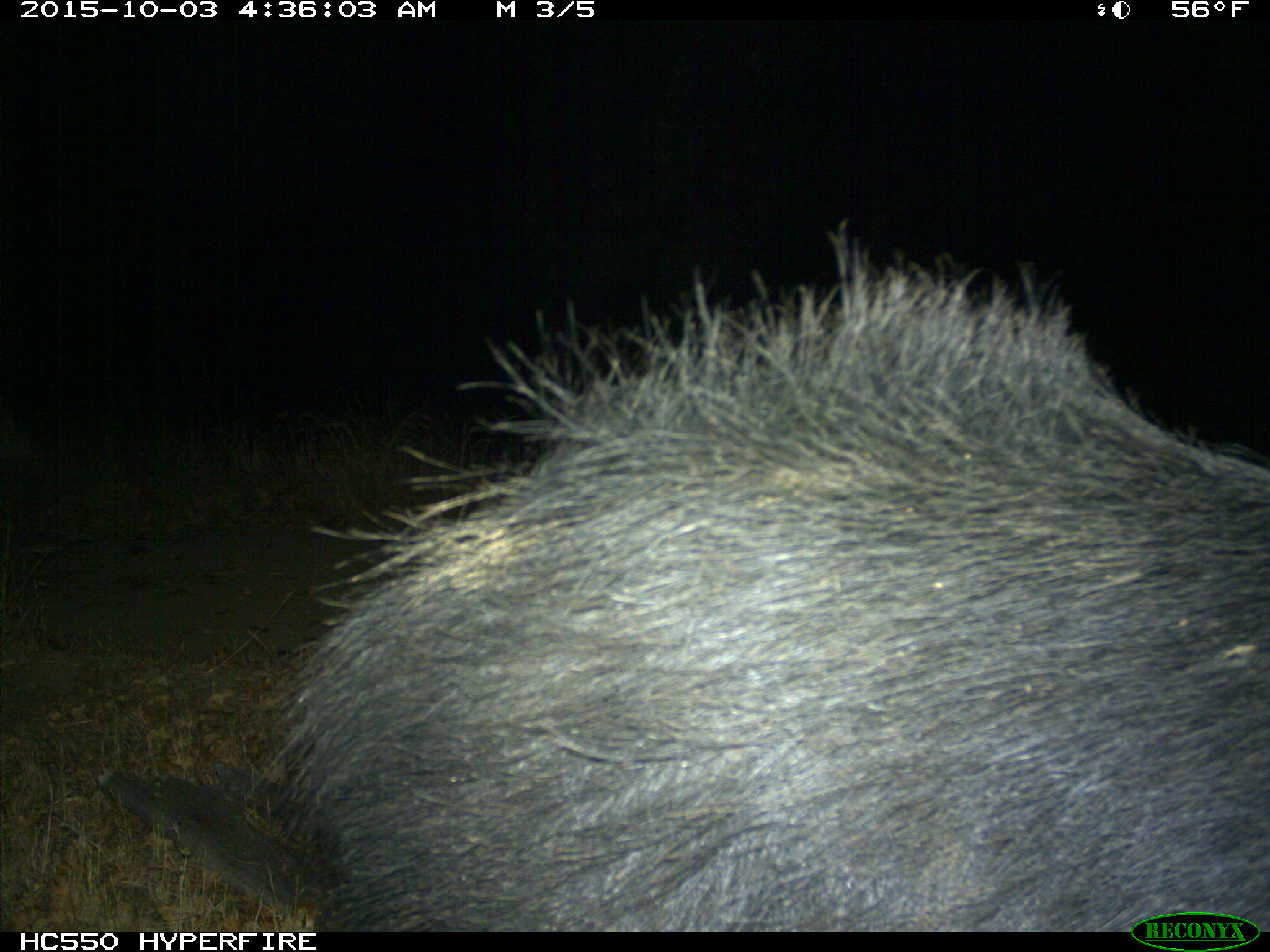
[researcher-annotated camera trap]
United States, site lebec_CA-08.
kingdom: Animalia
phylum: Chordata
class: Mammalia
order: Artiodactyla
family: Suidae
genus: Sus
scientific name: Sus scrofa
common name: wild boar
Sus scrofa (wild boar).